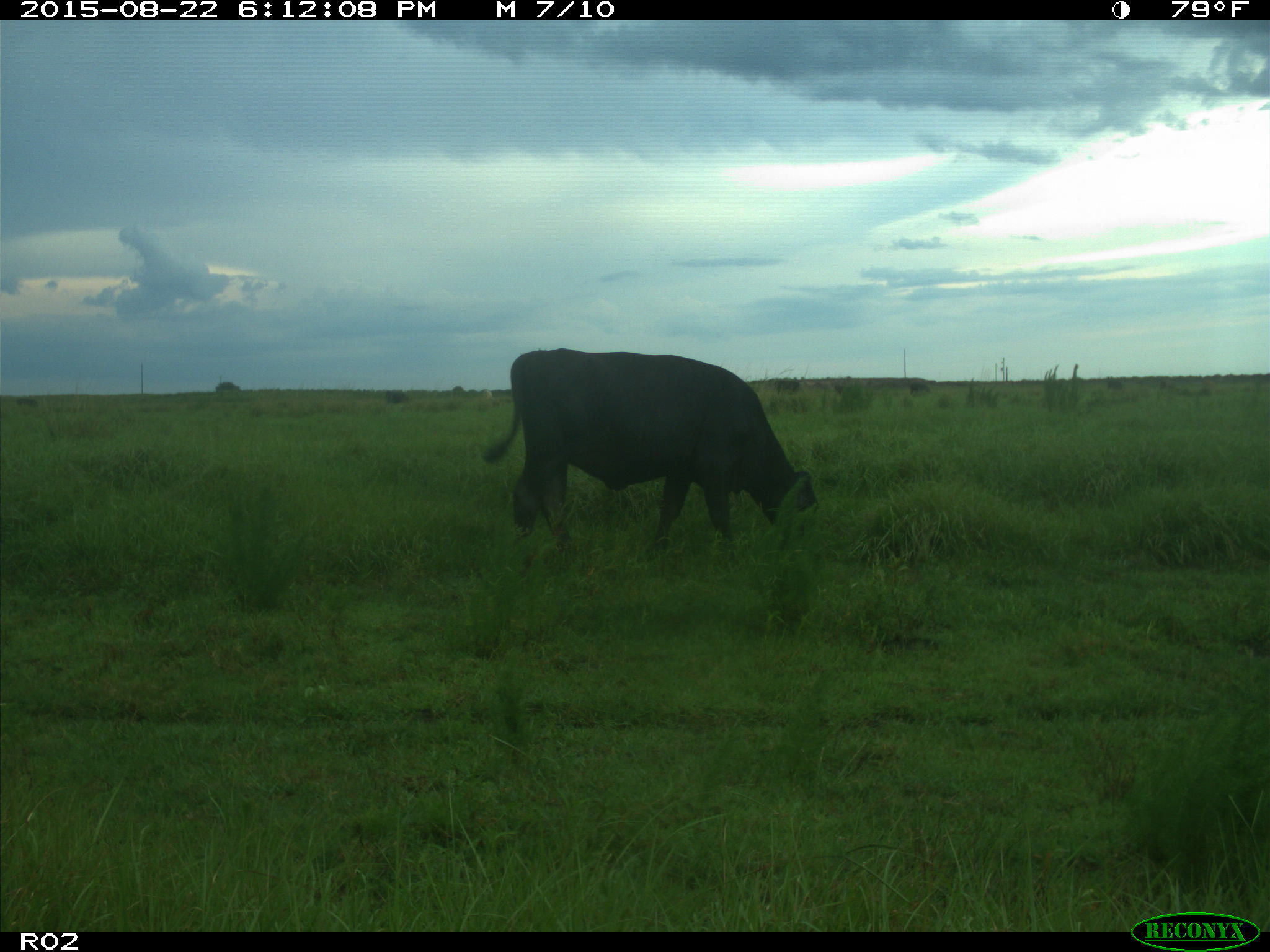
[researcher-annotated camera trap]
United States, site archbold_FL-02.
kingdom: Animalia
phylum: Chordata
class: Mammalia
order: Artiodactyla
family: Bovidae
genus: Bos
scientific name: Bos taurus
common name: domestic cow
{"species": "Bos taurus (domestic cow)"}